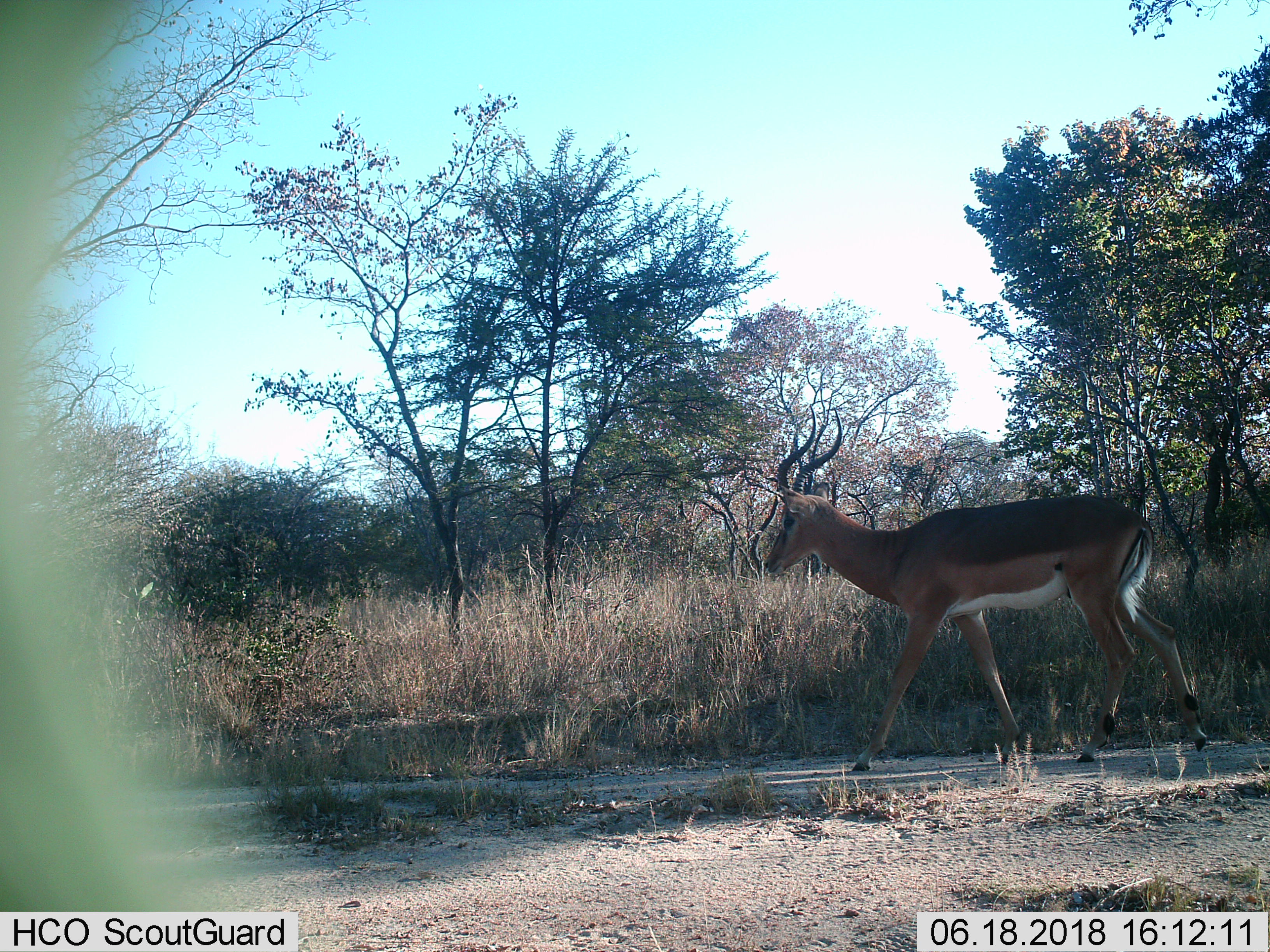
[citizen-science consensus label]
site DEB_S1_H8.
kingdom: Animalia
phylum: Chordata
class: Mammalia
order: Artiodactyla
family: Bovidae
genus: Aepyceros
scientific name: Aepyceros melampus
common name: impala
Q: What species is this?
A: Impala (Aepyceros melampus).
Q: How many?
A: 1.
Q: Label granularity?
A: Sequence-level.